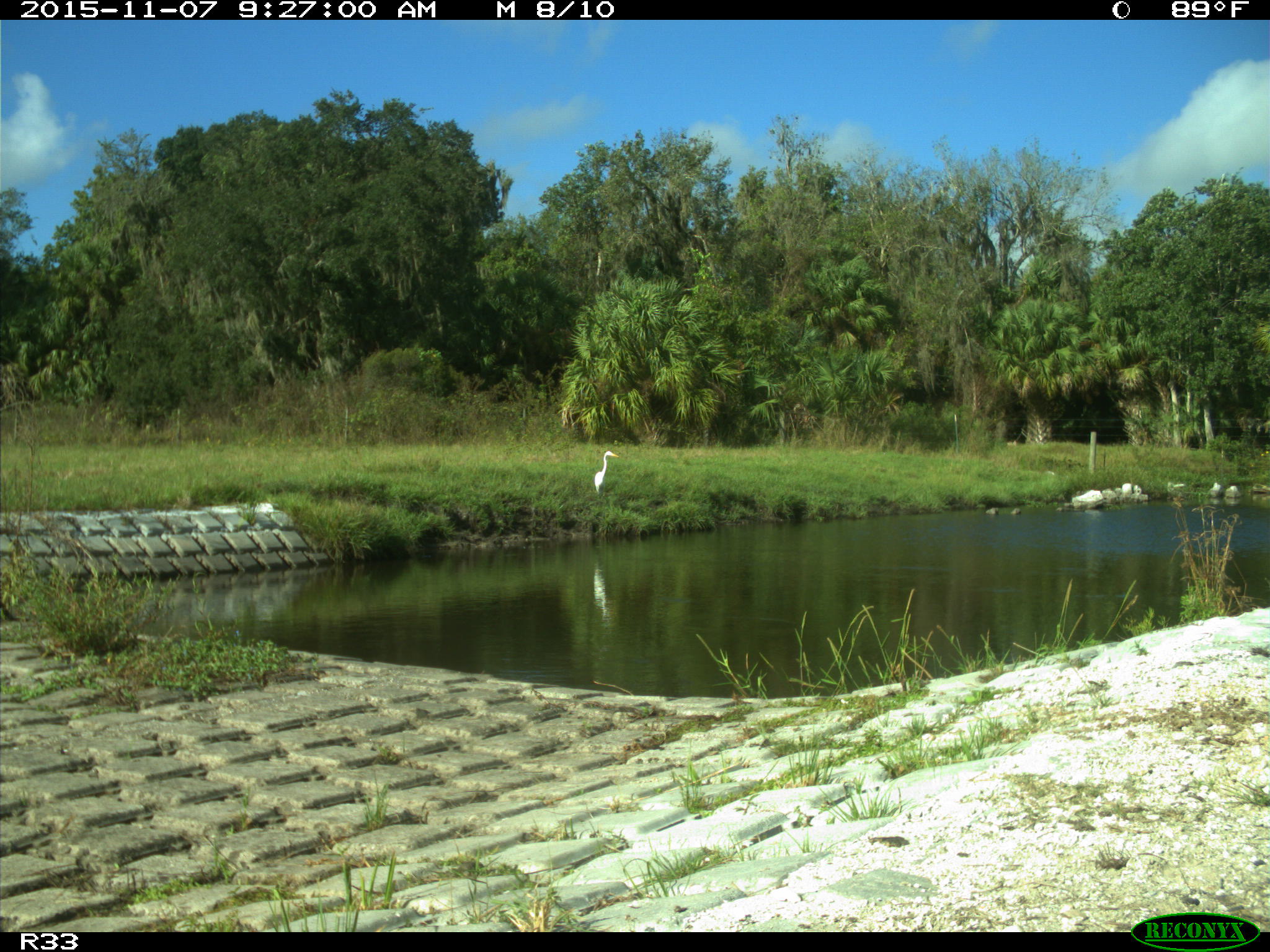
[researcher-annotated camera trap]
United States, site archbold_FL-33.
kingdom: Animalia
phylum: Chordata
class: Aves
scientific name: Aves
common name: birds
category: unidentified bird